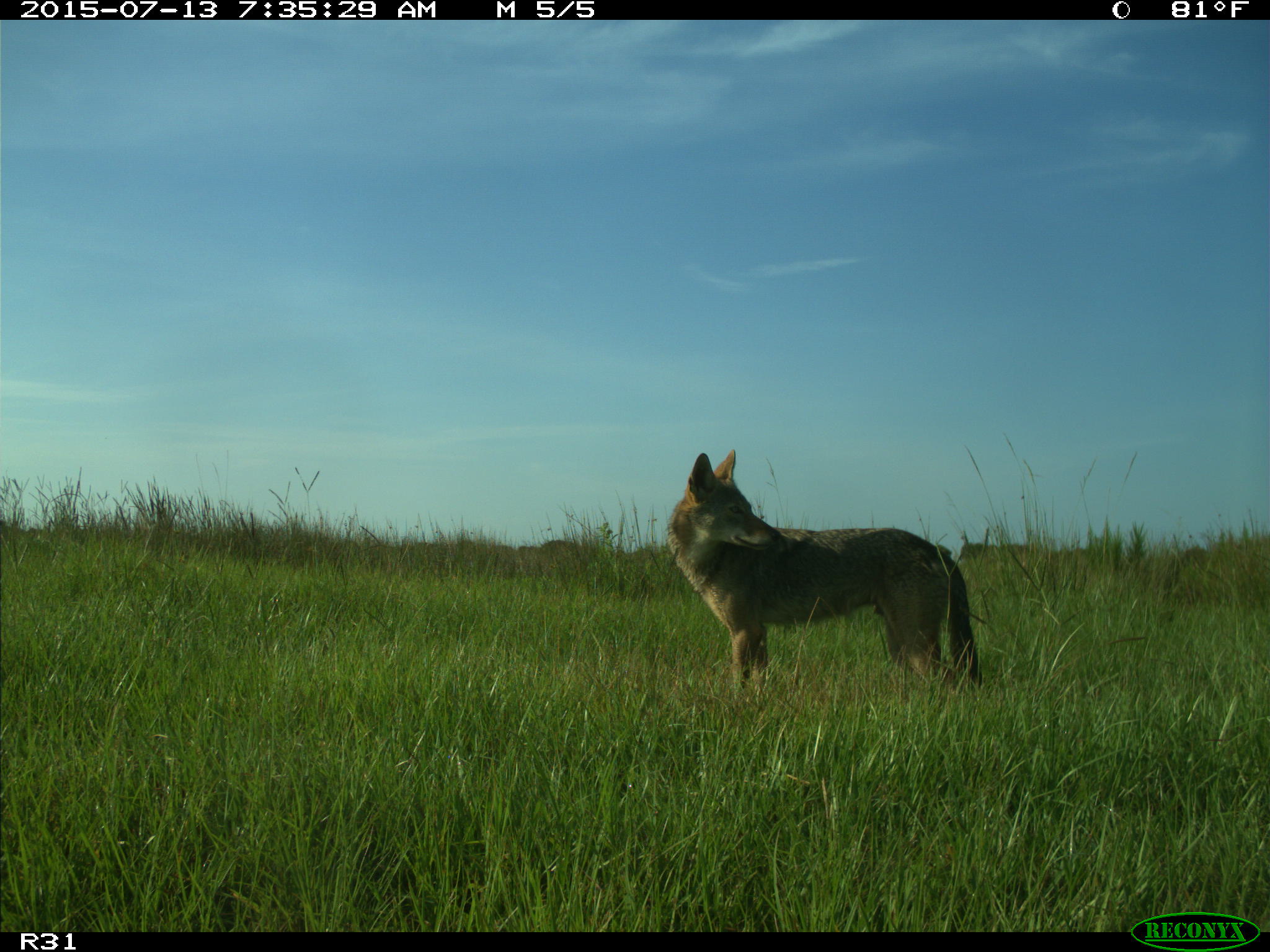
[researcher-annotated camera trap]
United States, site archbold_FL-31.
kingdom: Animalia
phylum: Chordata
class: Mammalia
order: Carnivora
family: Canidae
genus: Canis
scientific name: Canis latrans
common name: coyote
Canis latrans (coyote).